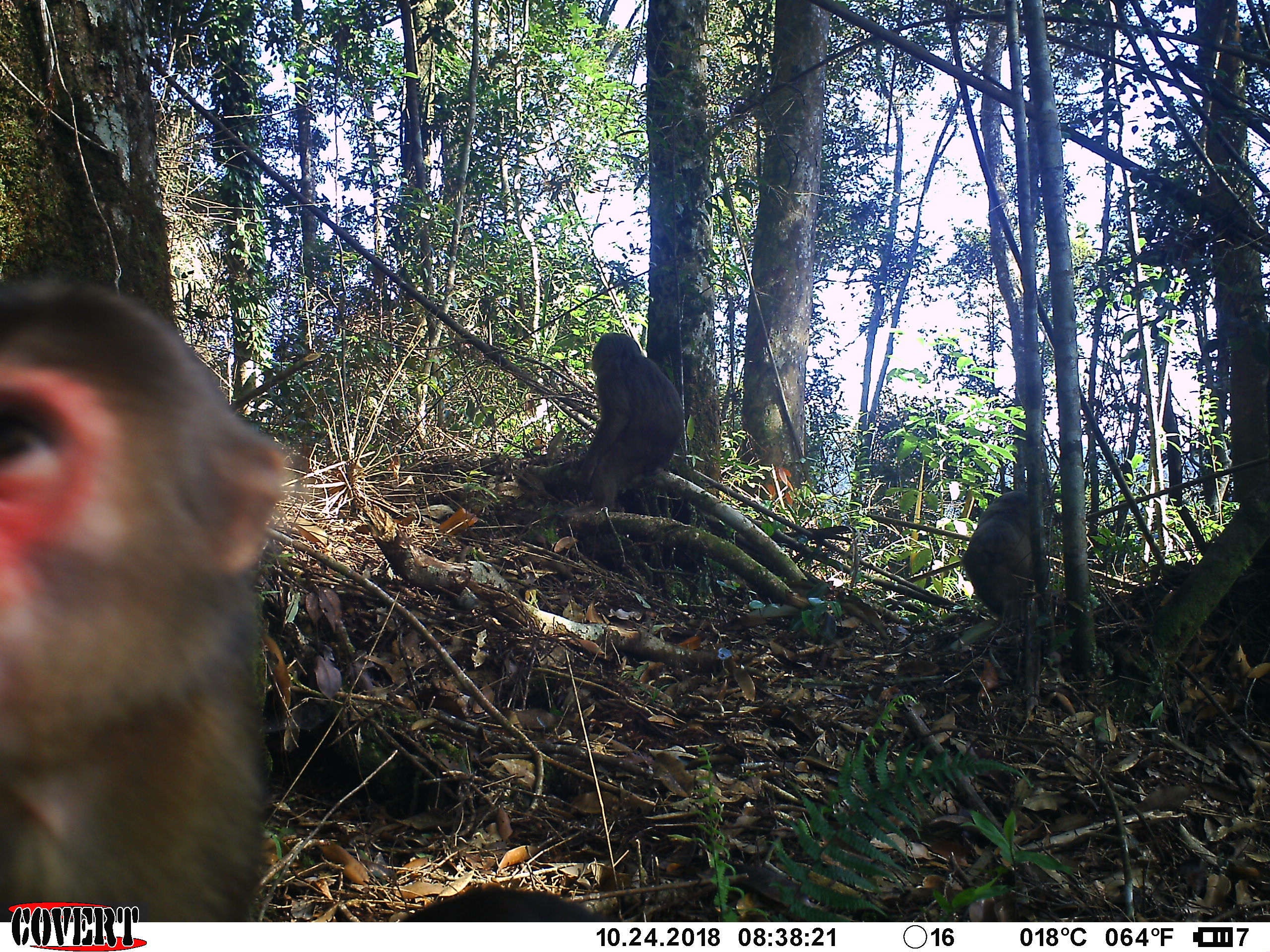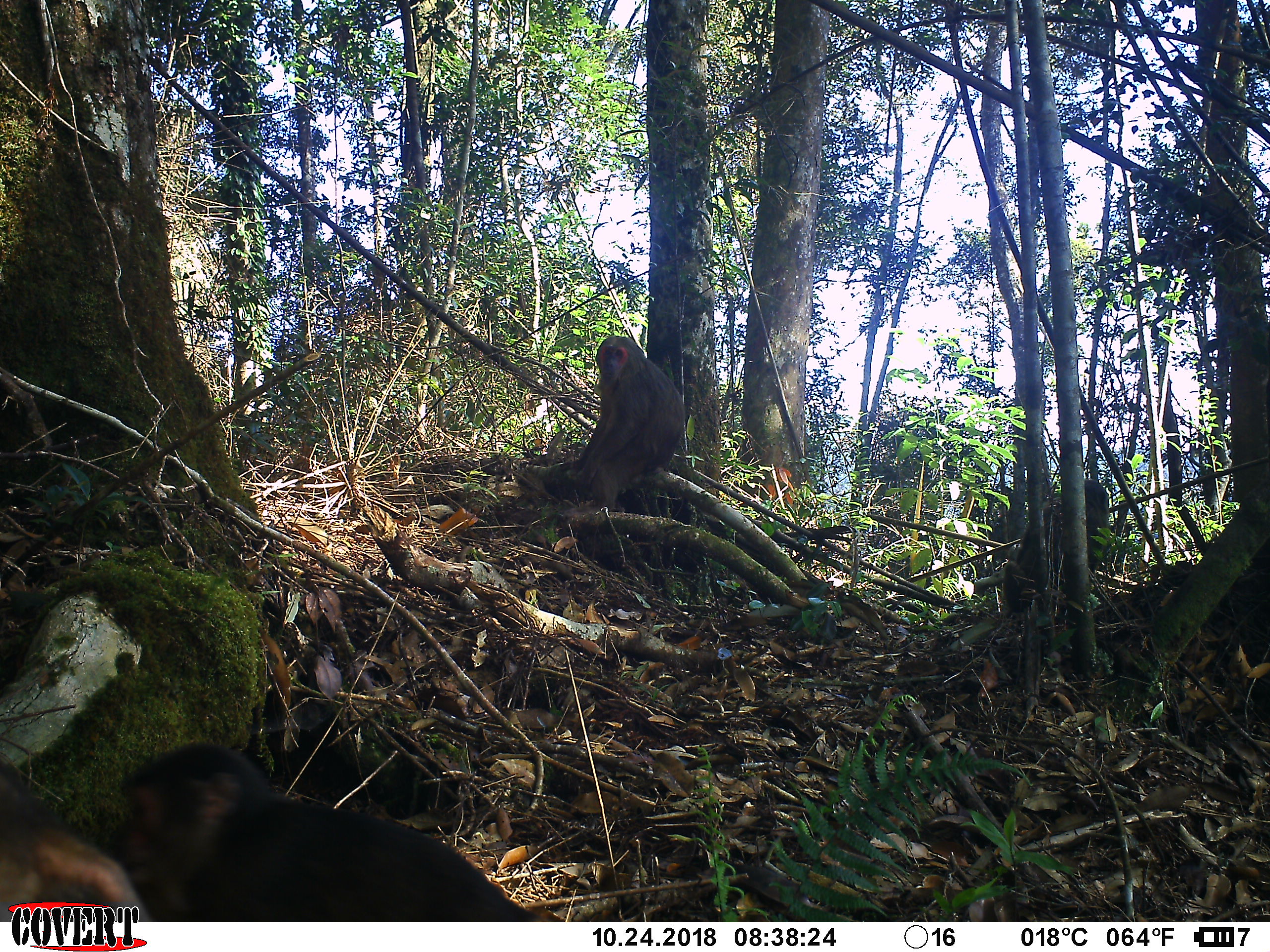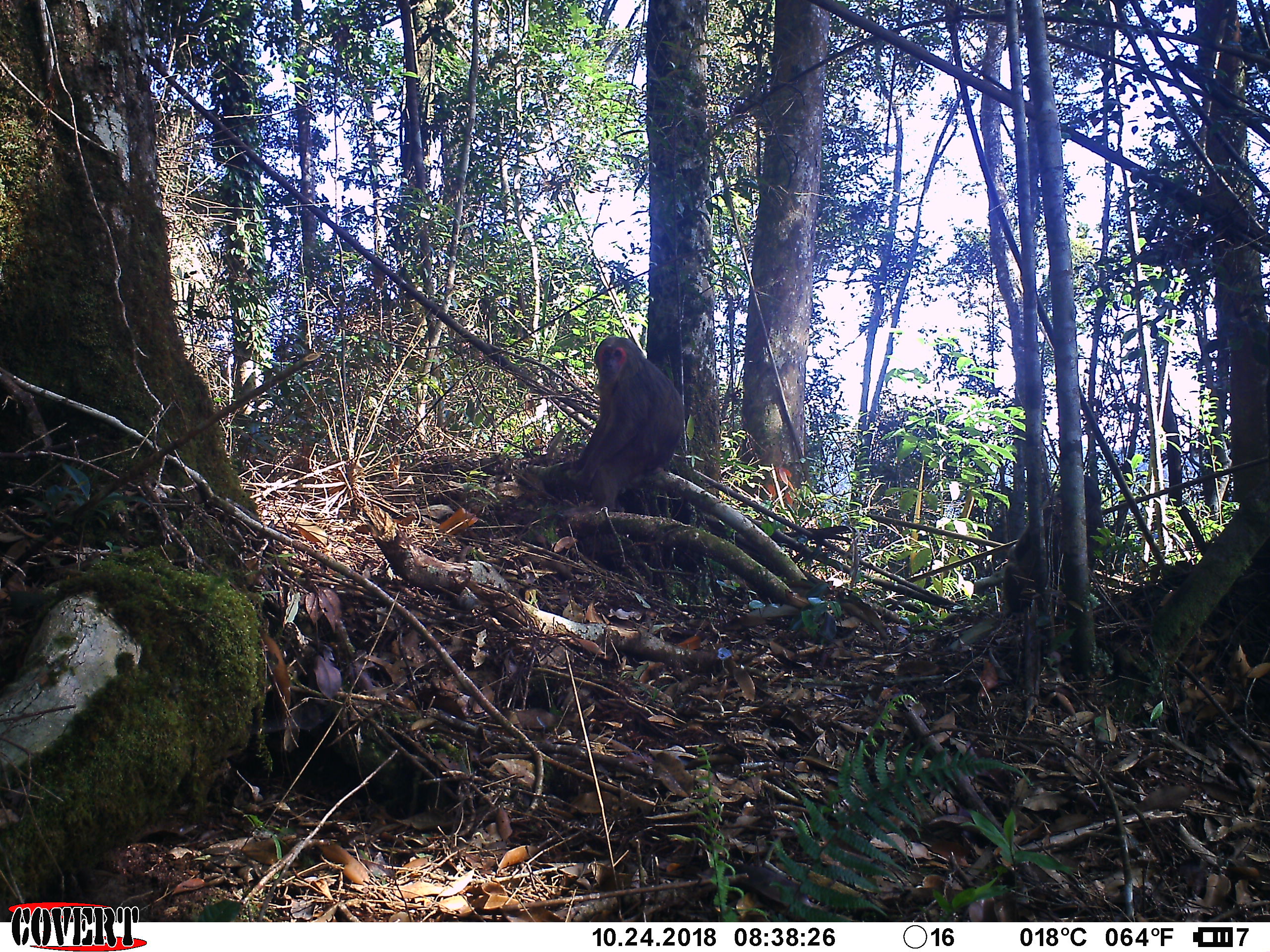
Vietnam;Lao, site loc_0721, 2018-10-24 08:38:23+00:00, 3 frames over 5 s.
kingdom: Animalia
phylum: Chordata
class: Mammalia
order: Primates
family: Cercopithecidae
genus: Macaca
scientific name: Macaca arctoides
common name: stump-tailed macaque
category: stump tailed macaque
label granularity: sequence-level